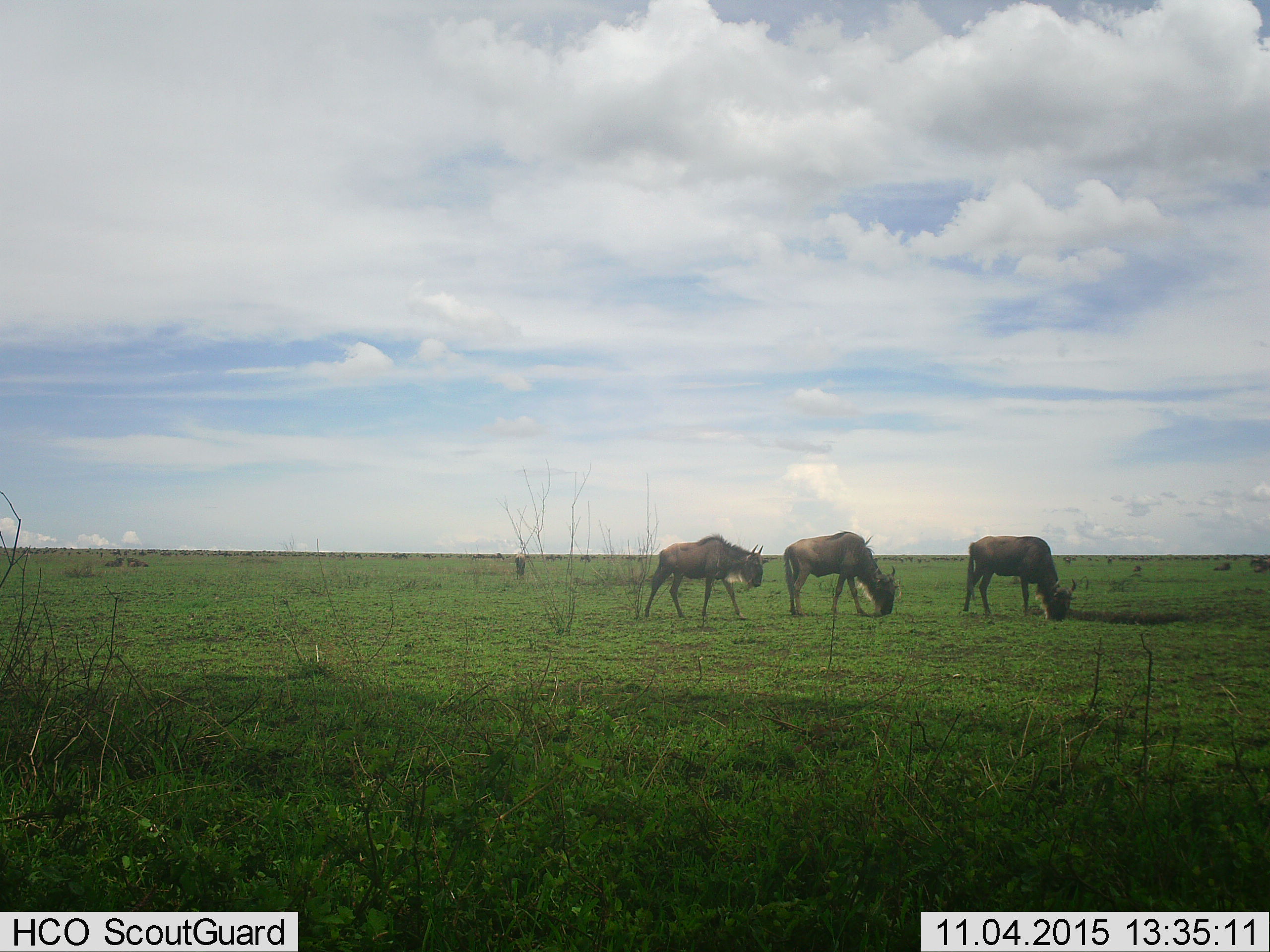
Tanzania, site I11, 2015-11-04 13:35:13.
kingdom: Animalia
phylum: Chordata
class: Mammalia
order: Artiodactyla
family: Bovidae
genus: Connochaetes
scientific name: Connochaetes taurinus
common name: blue wildebeest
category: wildebeest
Wildebeest (blue wildebeest) (Connochaetes taurinus), count 4. Behavior (volunteer vote fractions): standing 20%, resting 0%, moving 20%, interacting 0%. Young present (vote fraction): 0%. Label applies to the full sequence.